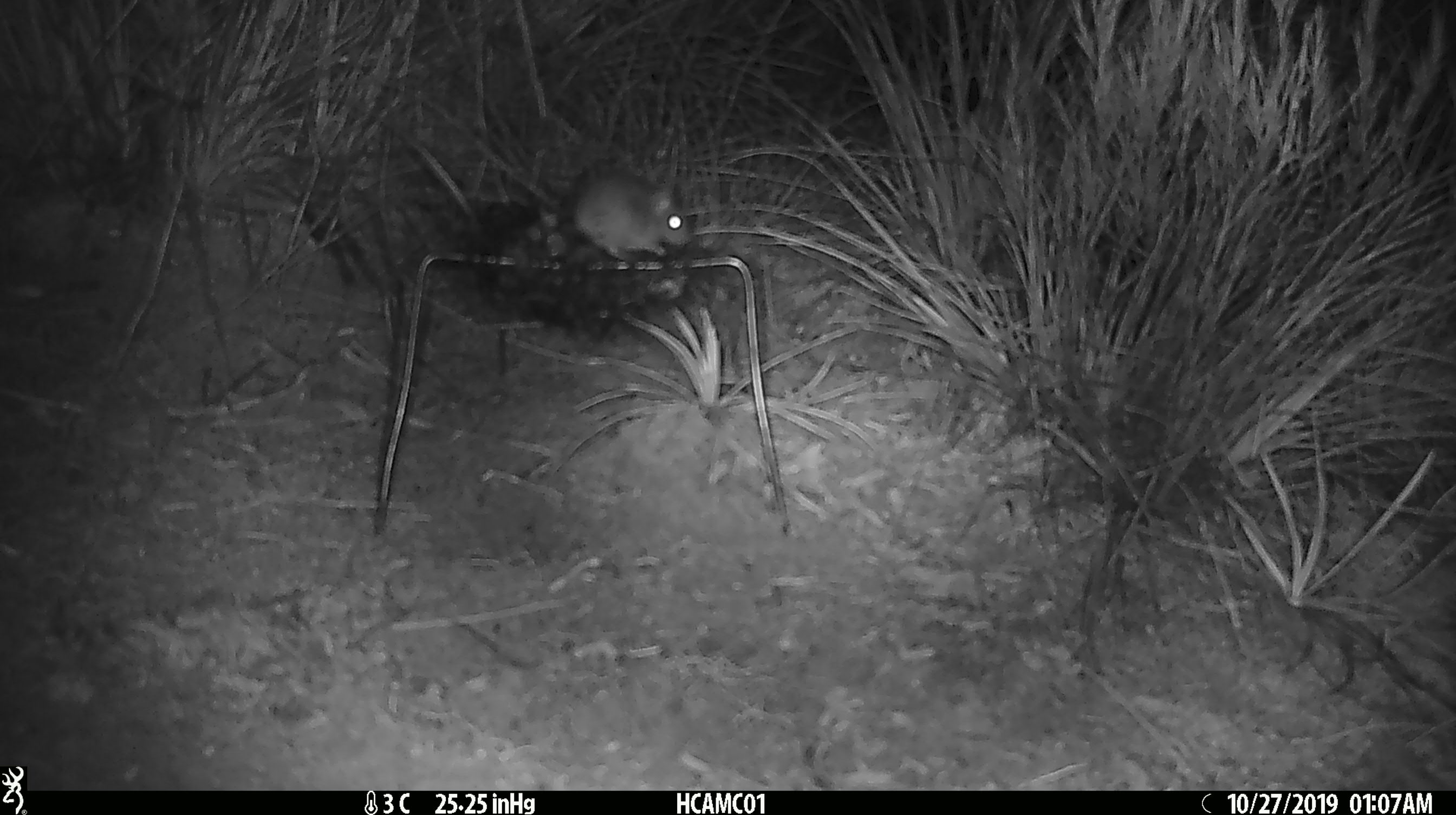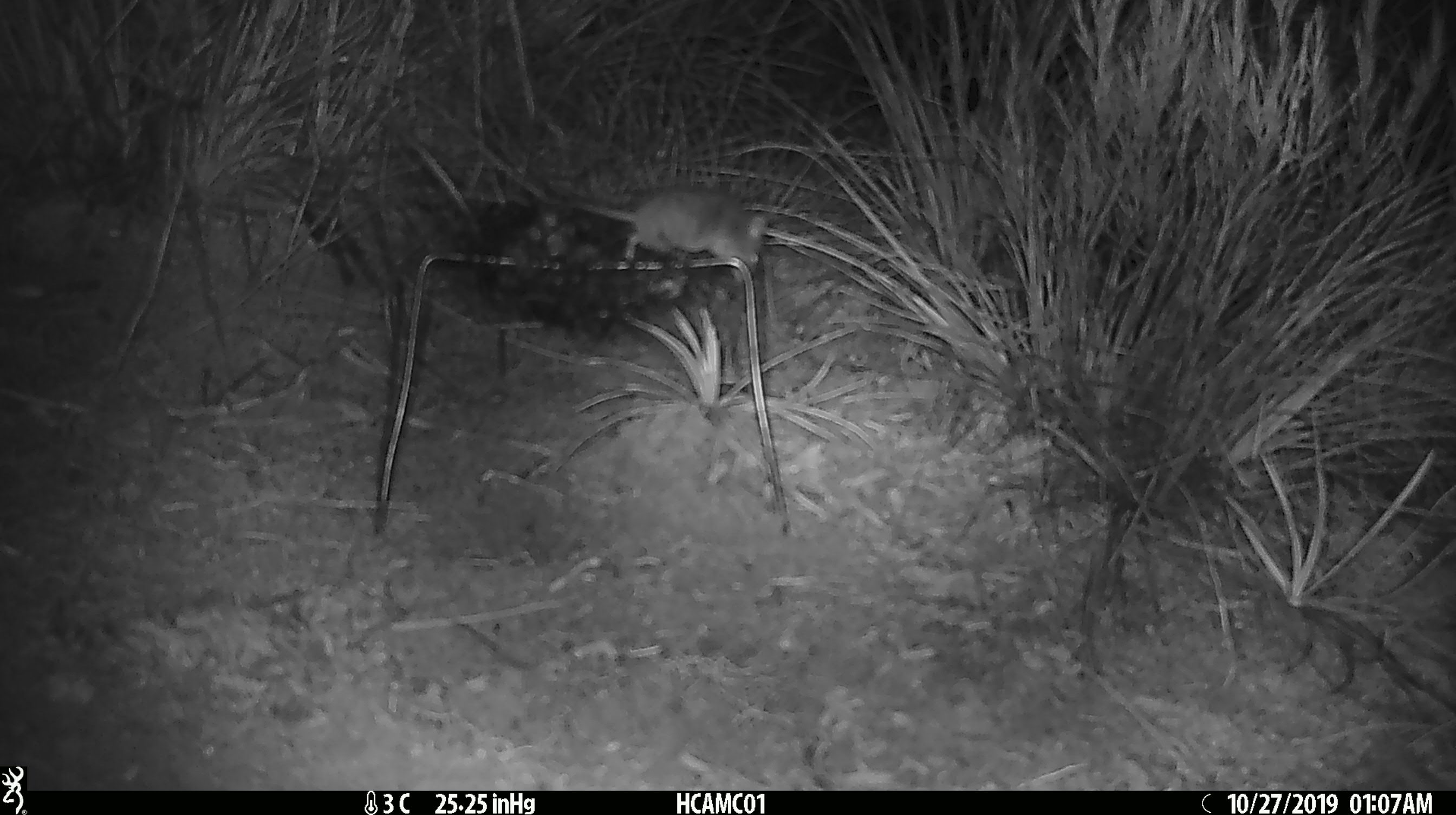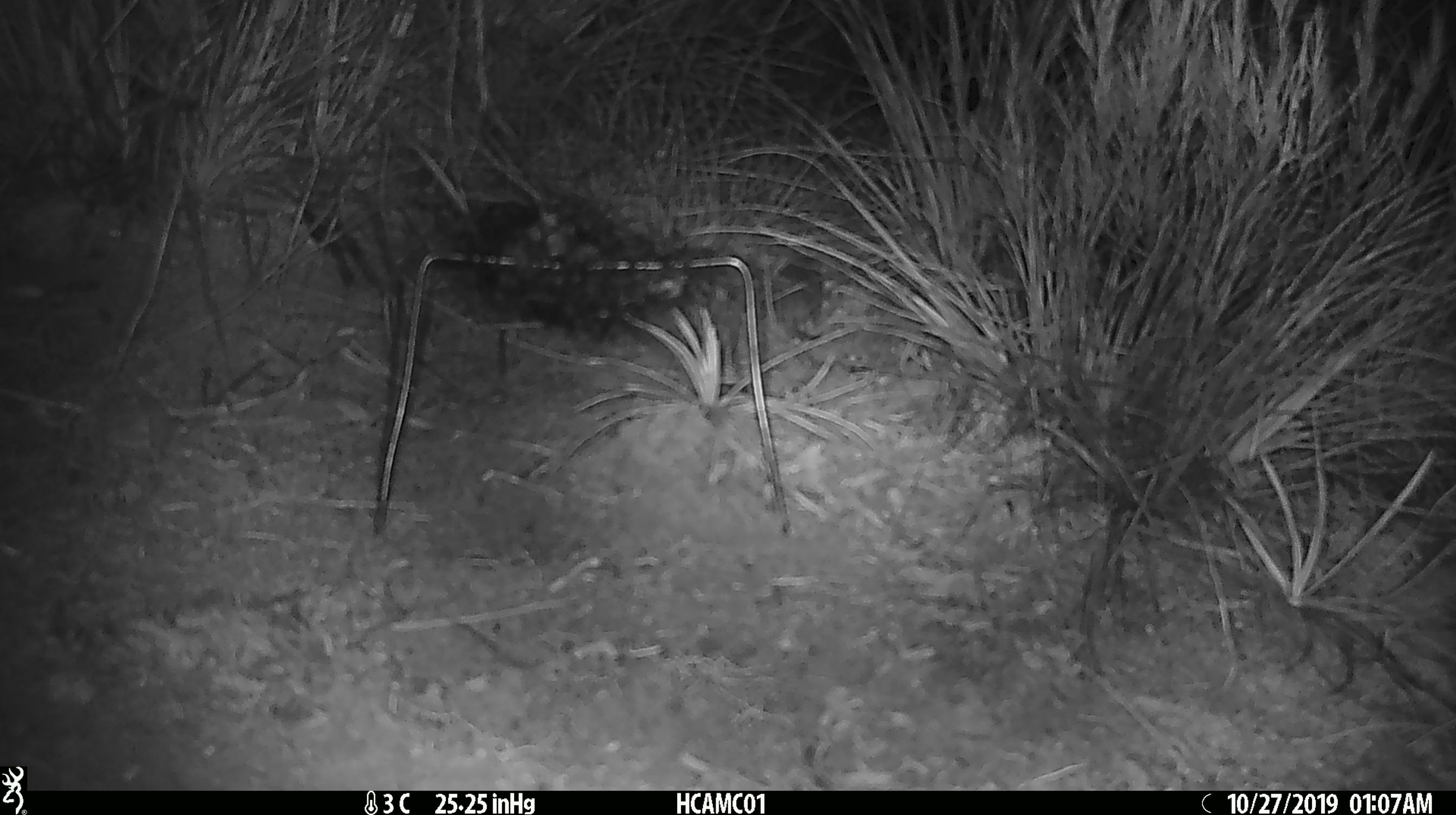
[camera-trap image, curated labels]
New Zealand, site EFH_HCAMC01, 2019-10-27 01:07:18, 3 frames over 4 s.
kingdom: Animalia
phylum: Chordata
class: Mammalia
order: Rodentia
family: Muridae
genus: Mus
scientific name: Mus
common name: mouse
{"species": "mouse (Mus)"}